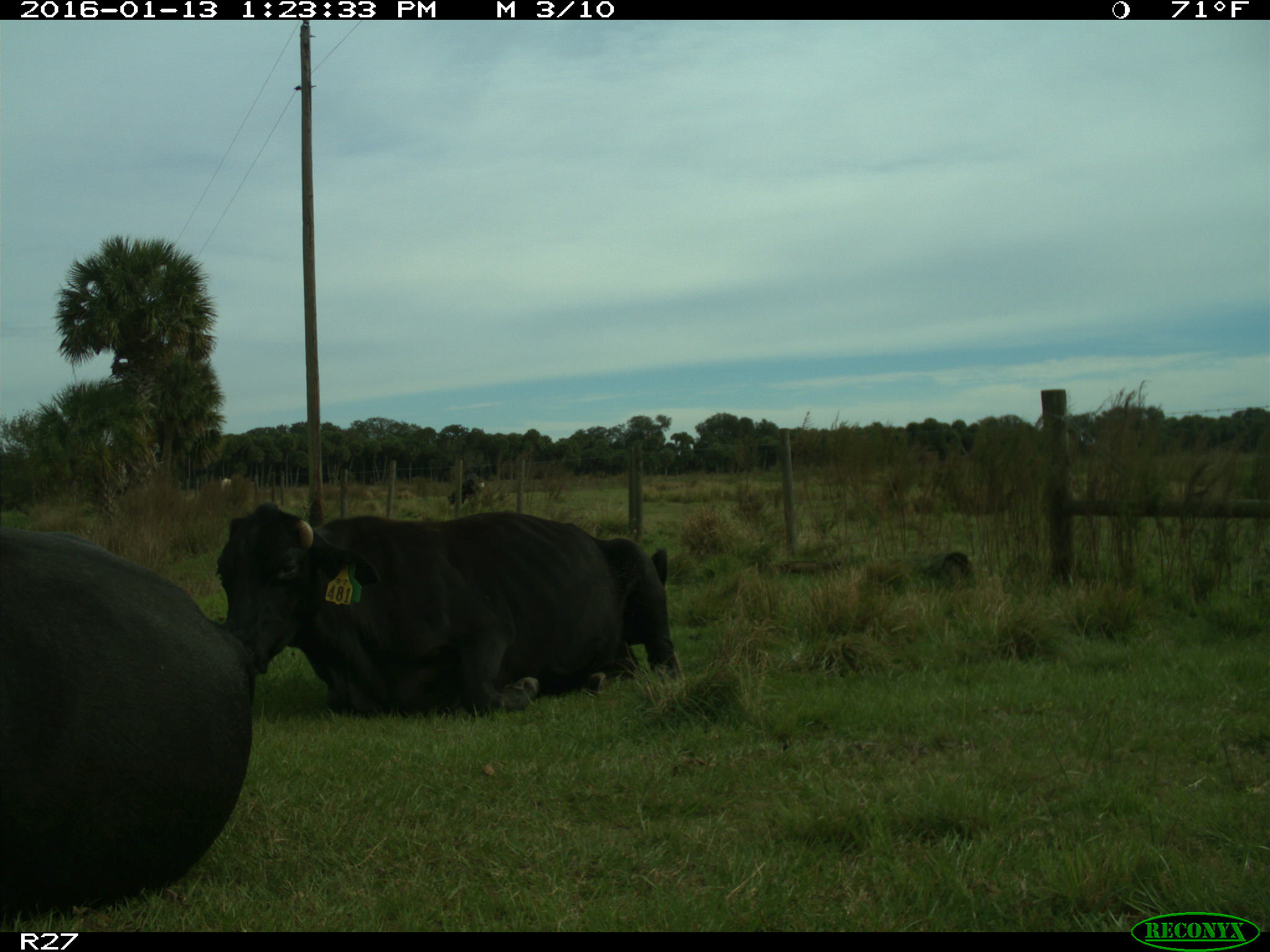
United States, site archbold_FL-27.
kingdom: Animalia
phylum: Chordata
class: Mammalia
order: Artiodactyla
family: Bovidae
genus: Bos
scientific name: Bos taurus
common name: domestic cow